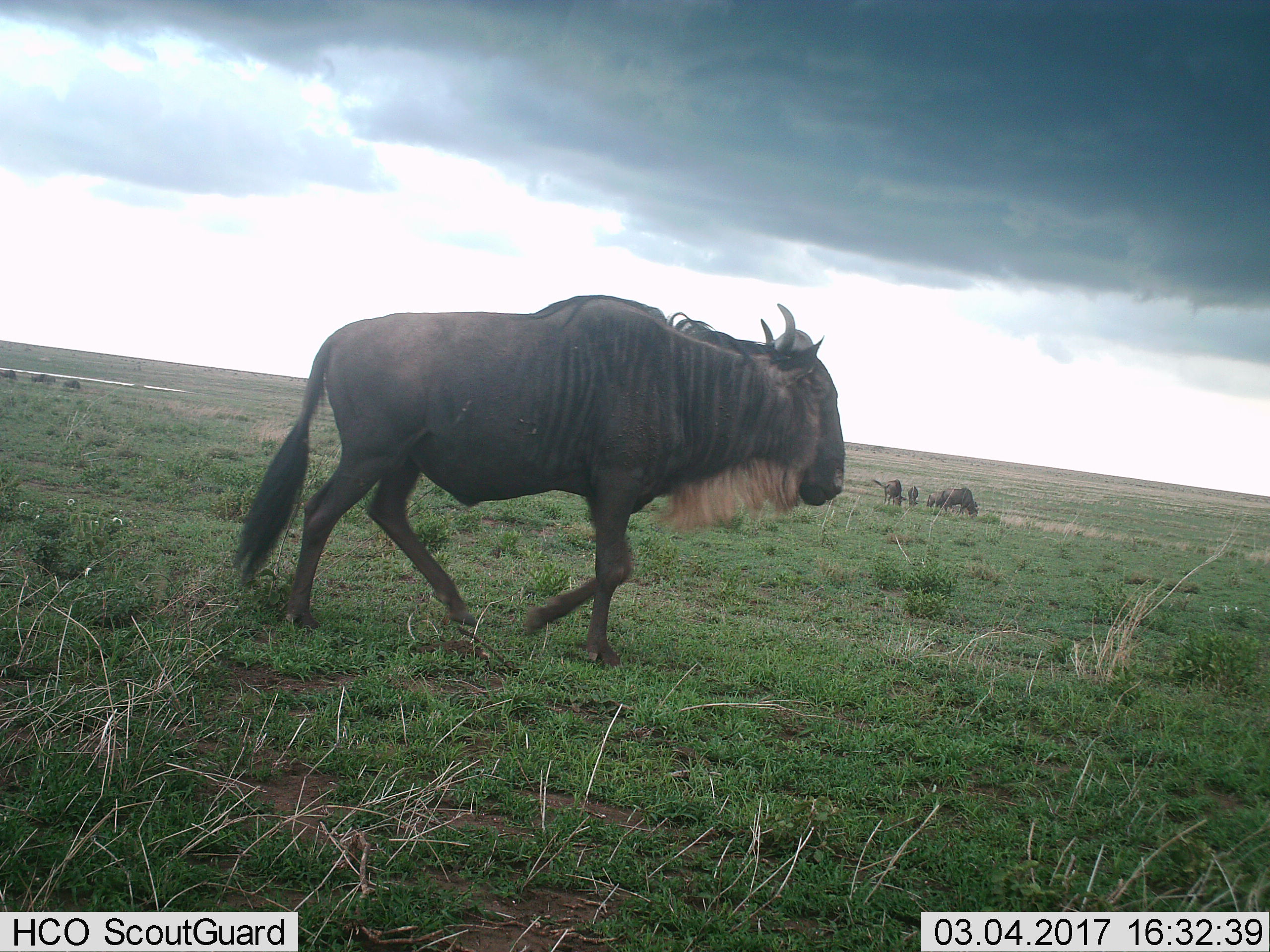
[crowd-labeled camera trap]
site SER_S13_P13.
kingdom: Animalia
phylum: Chordata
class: Mammalia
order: Artiodactyla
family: Bovidae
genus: Connochaetes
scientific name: Connochaetes taurinus taurinus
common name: blue wildebeest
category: wildebeestblue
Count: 8.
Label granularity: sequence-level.